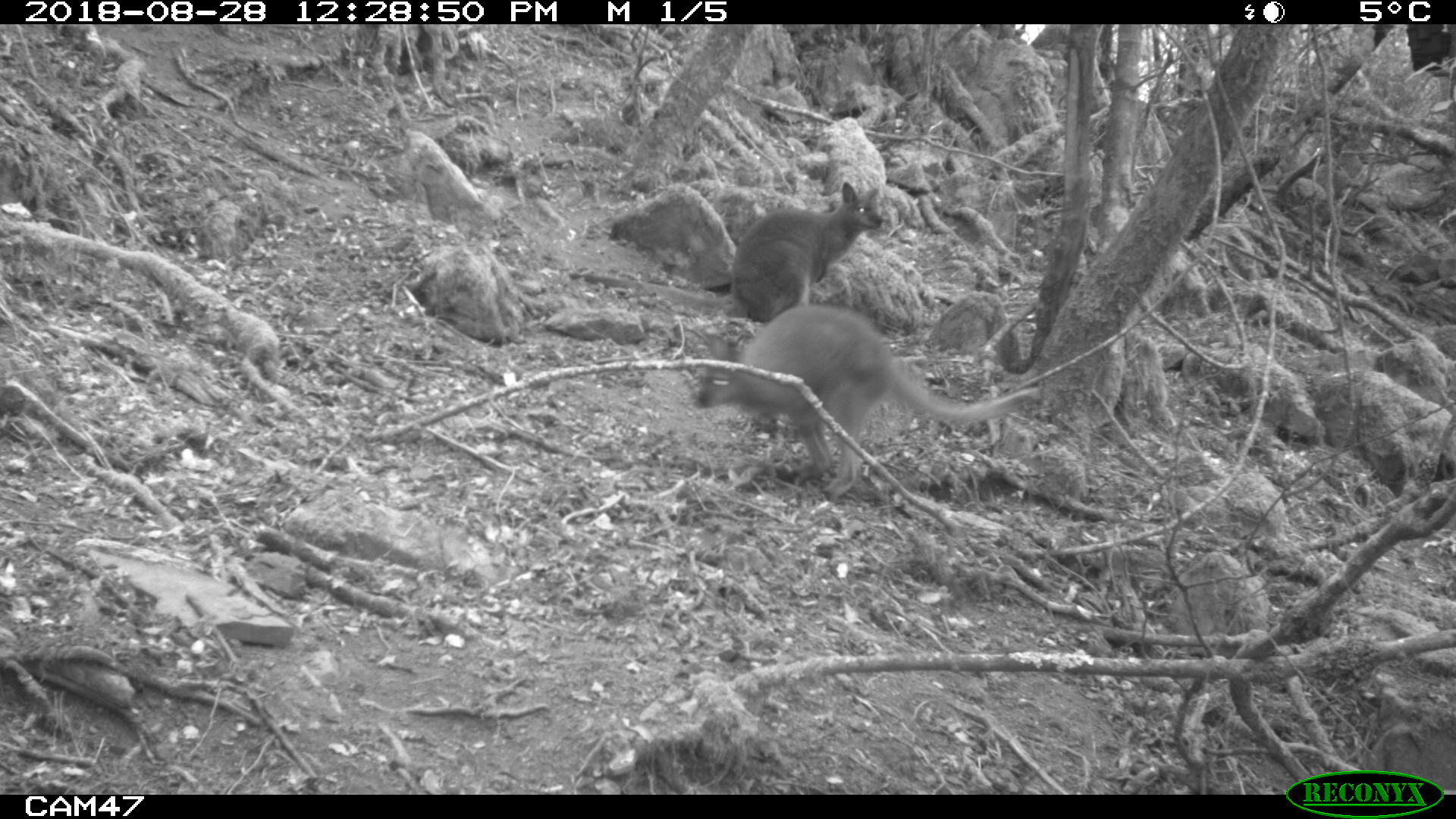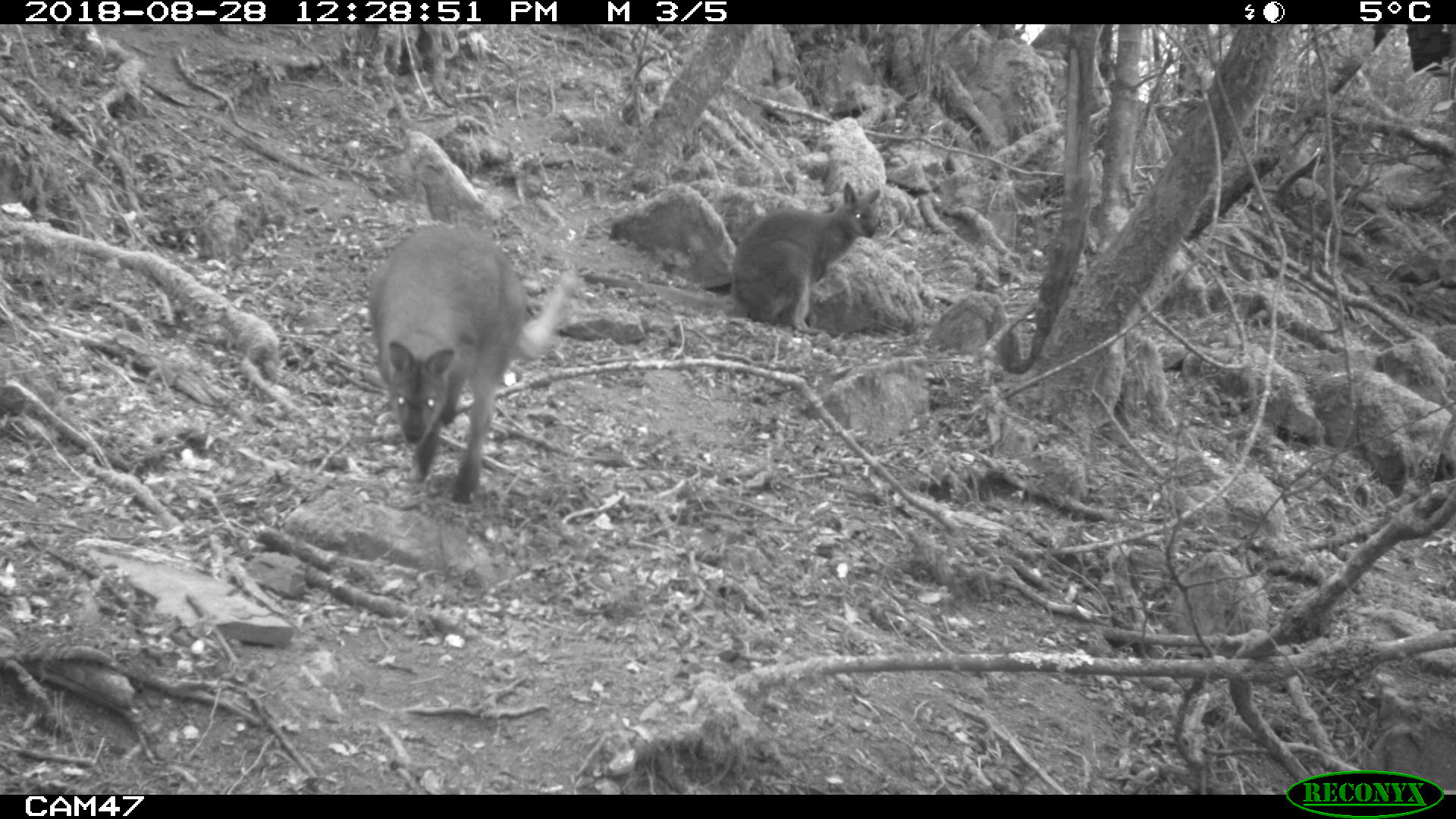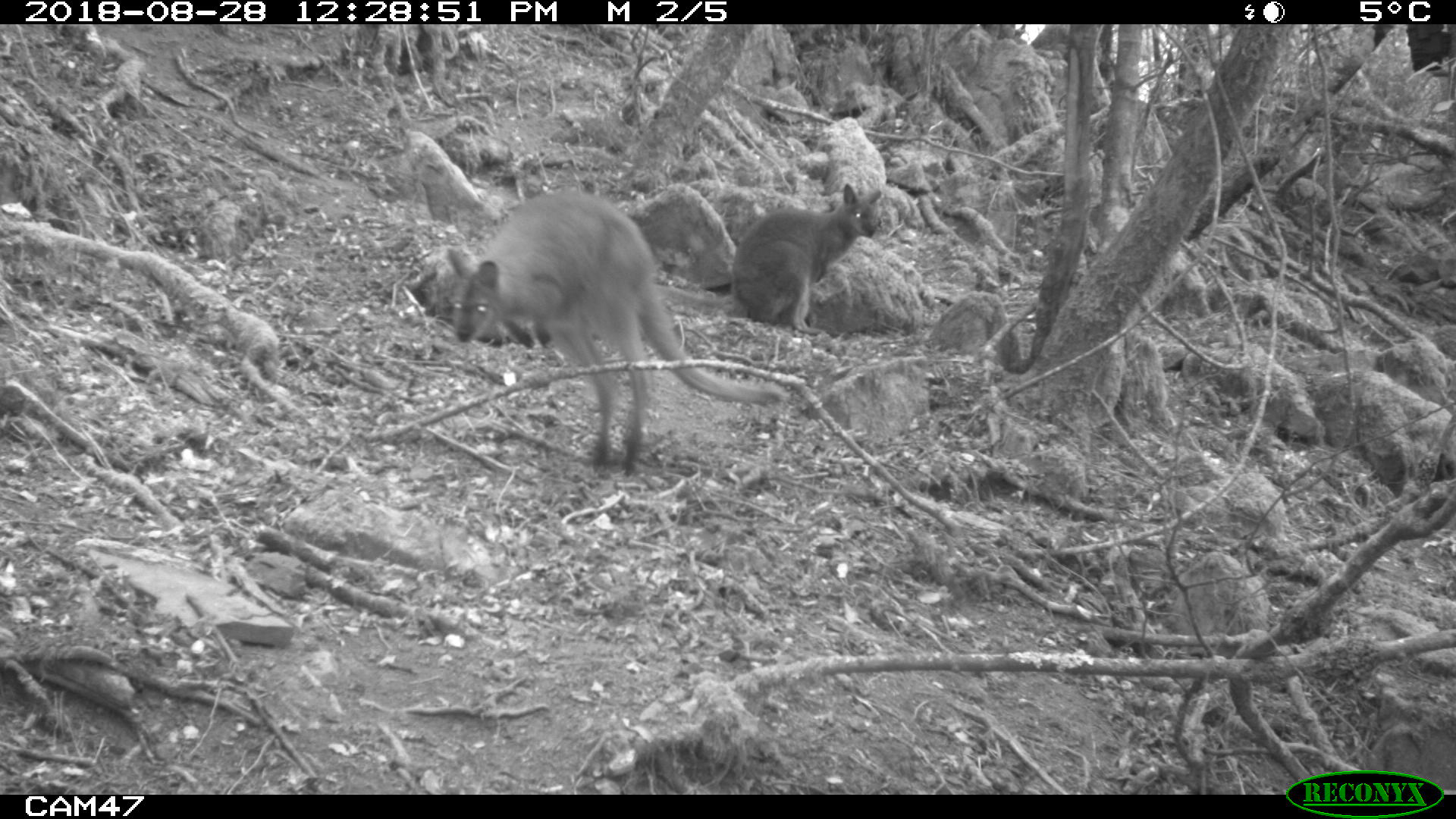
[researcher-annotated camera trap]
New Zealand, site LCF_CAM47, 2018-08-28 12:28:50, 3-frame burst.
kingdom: Animalia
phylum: Chordata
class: Mammalia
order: Diprotodontia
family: Macropodidae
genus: Notamacropus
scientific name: Notamacropus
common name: wallaby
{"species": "wallaby (Notamacropus)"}